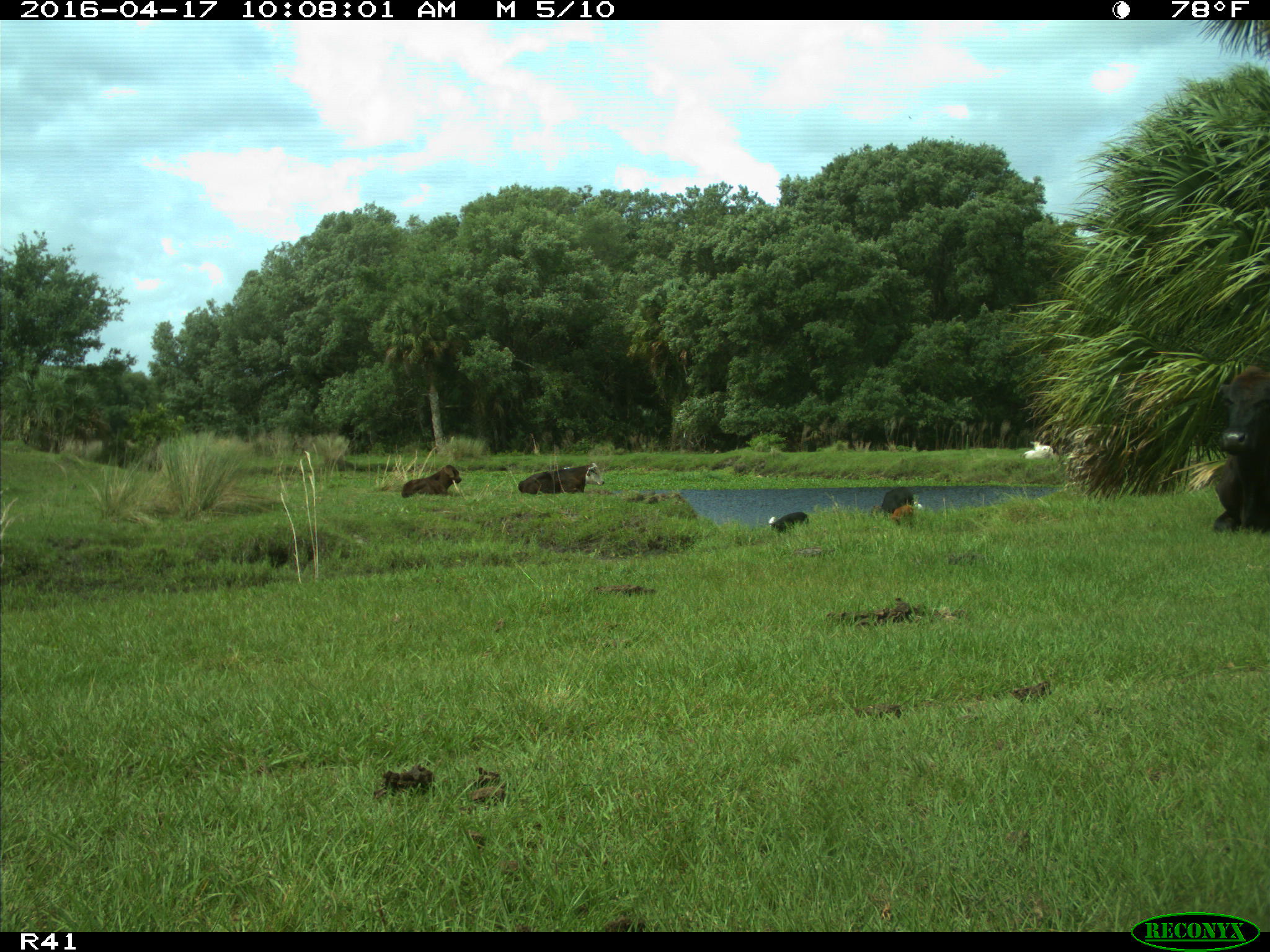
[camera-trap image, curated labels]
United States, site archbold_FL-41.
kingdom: Animalia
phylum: Chordata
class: Mammalia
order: Artiodactyla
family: Bovidae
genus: Bos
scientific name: Bos taurus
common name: domestic cow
Bos taurus (domestic cow).